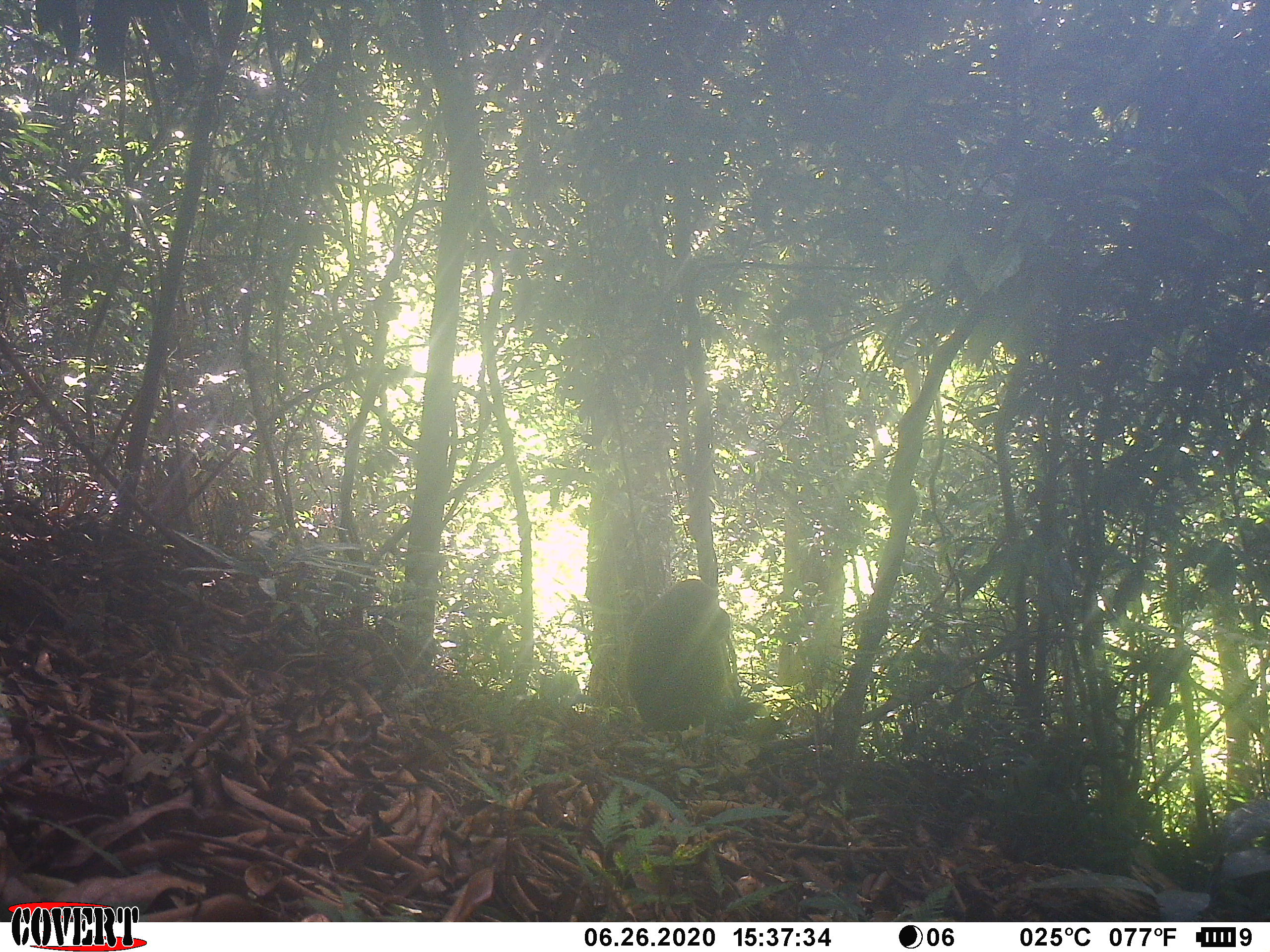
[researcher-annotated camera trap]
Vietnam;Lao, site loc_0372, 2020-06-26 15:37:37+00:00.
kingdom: Animalia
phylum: Chordata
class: Mammalia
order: Primates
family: Cercopithecidae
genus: Macaca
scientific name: Macaca arctoides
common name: stump-tailed macaque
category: stump tailed macaque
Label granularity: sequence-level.